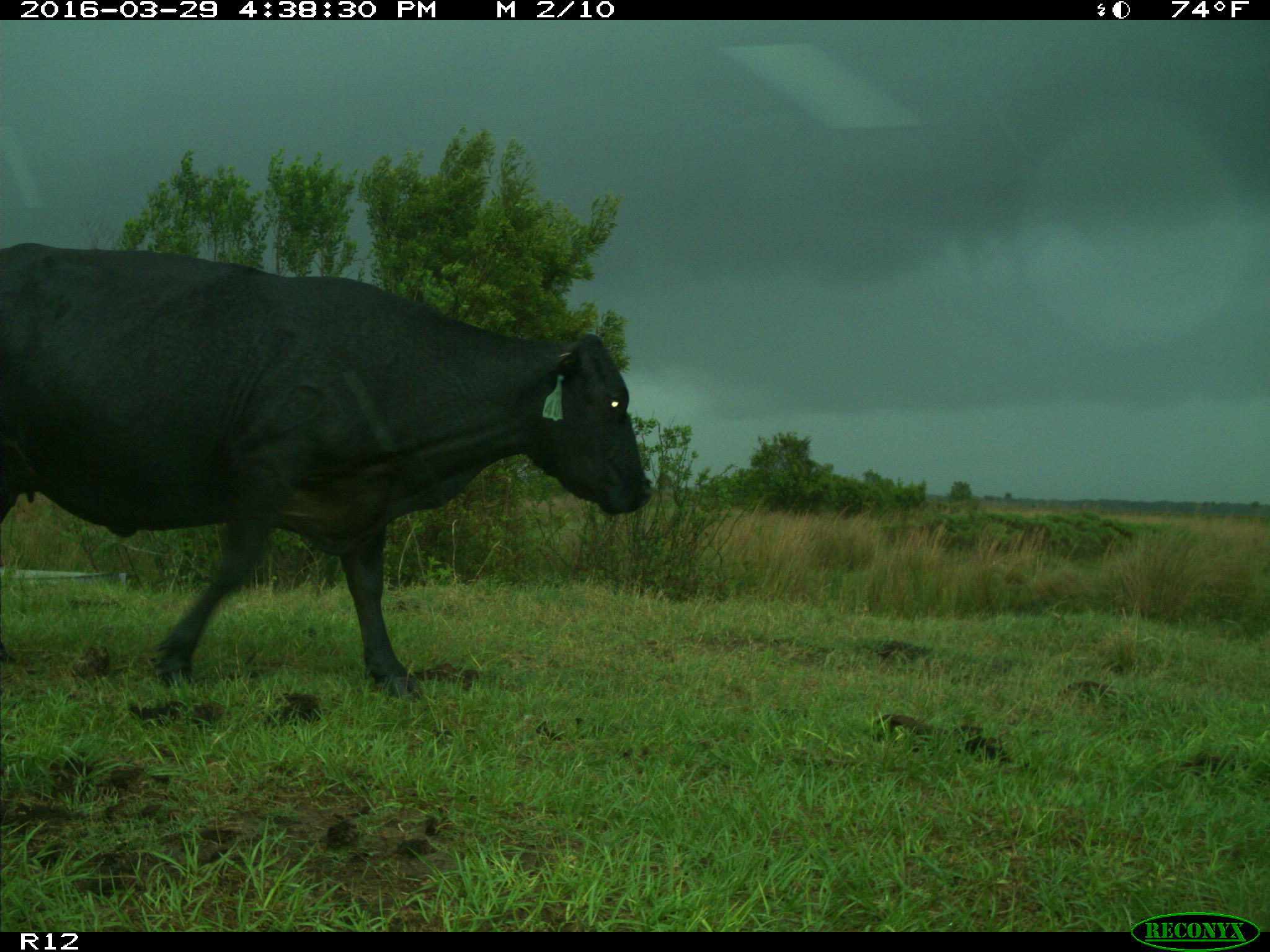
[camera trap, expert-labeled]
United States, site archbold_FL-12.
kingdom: Animalia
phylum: Chordata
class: Mammalia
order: Artiodactyla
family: Bovidae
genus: Bos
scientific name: Bos taurus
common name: domestic cow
Bos taurus (domestic cow).